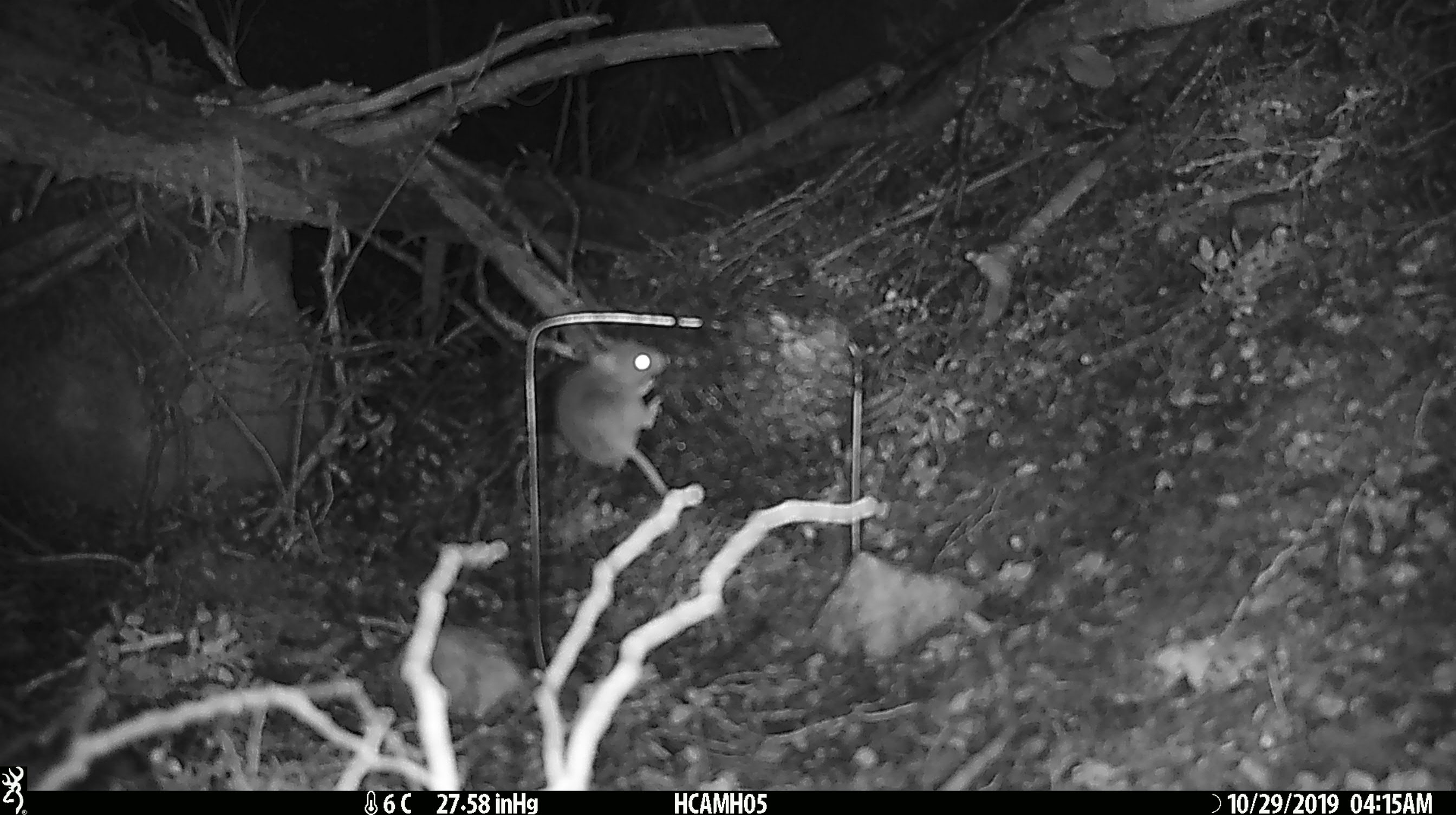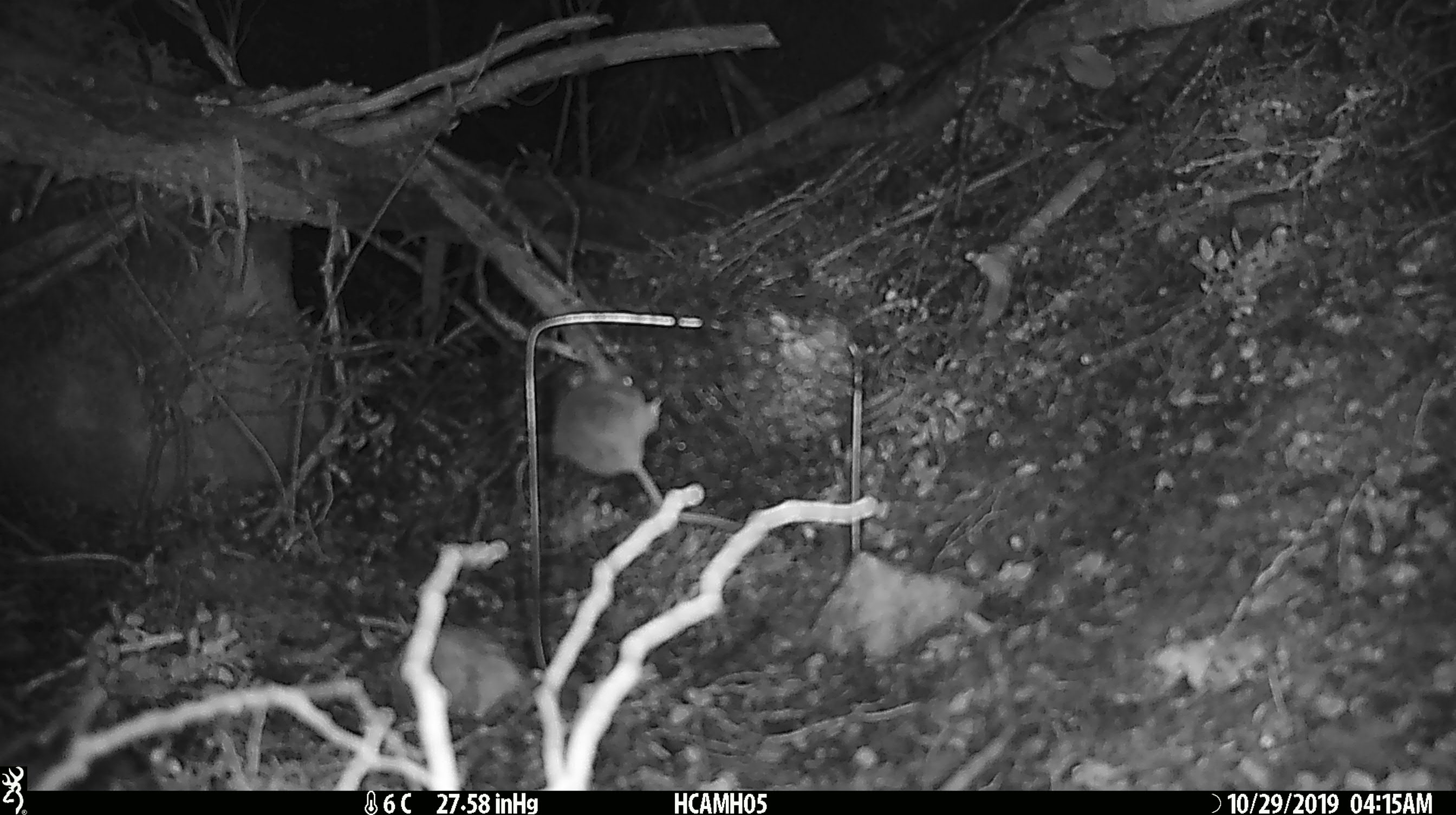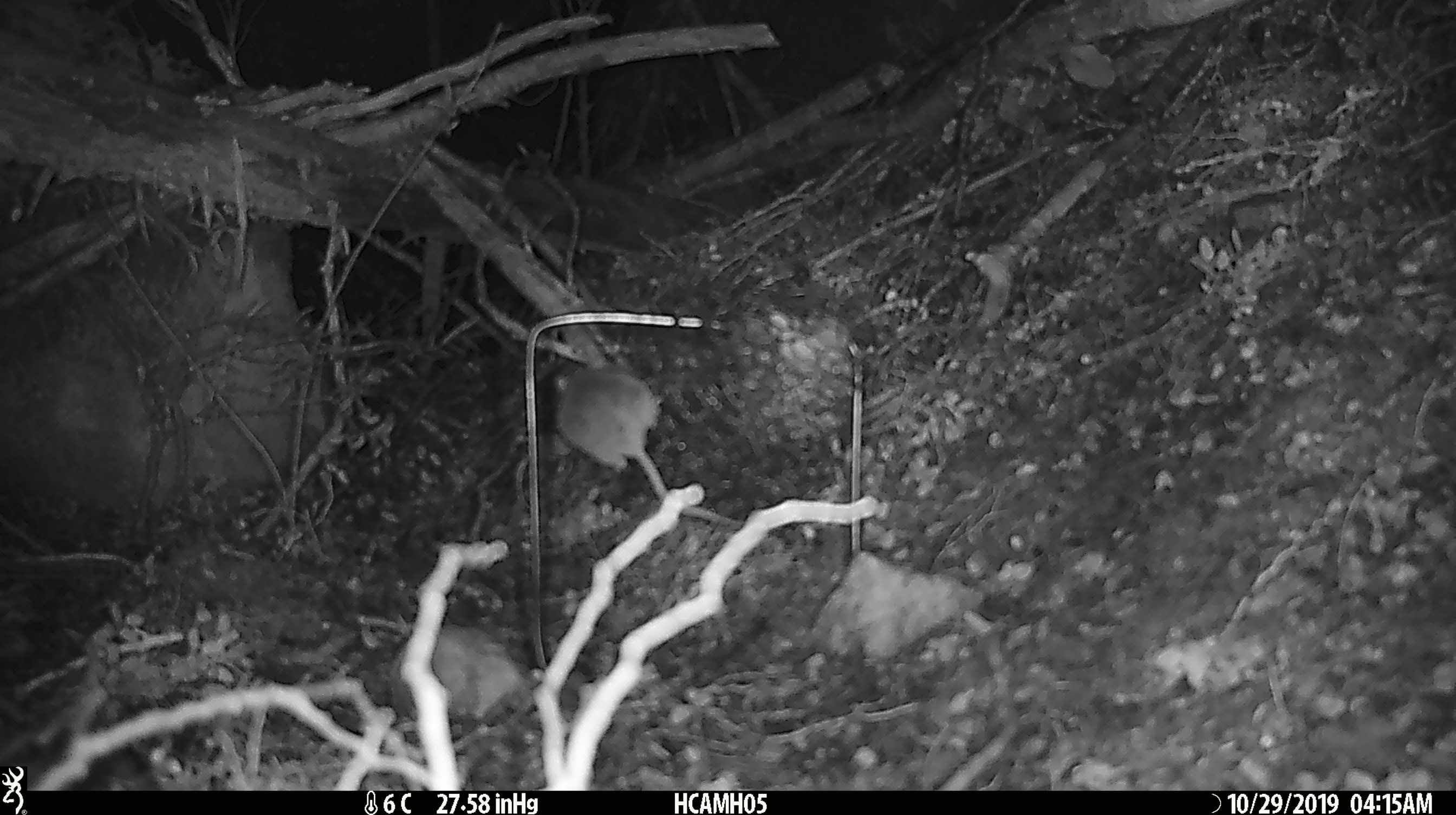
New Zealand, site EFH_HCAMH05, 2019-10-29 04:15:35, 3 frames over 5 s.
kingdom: Animalia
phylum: Chordata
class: Mammalia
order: Rodentia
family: Muridae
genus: Mus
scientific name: Mus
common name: mouse